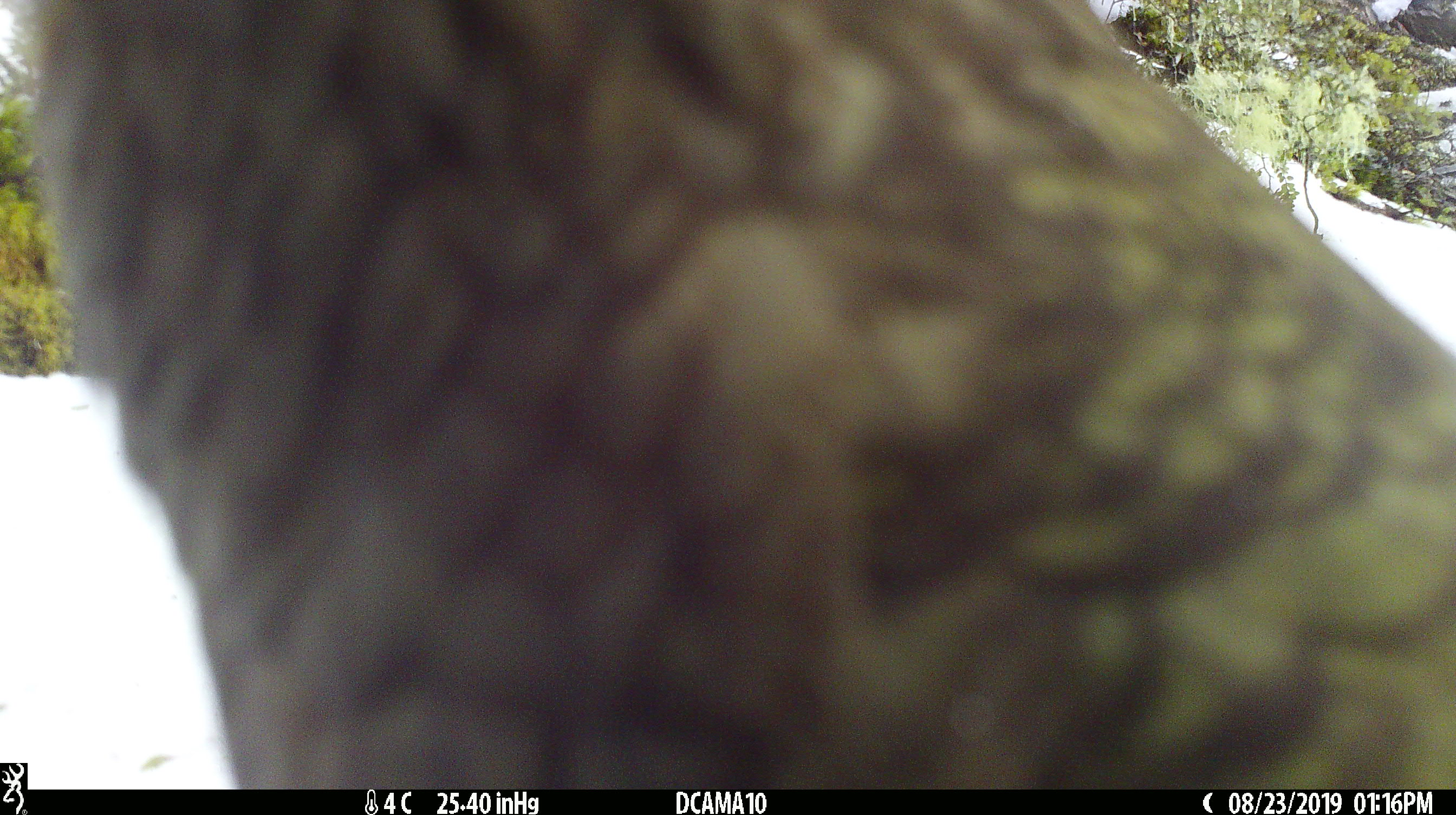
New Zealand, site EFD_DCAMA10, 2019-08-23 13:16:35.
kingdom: Animalia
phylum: Chordata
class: Aves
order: Psittaciformes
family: Strigopidae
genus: Nestor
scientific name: Nestor notabilis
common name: kea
Kea (Nestor notabilis).